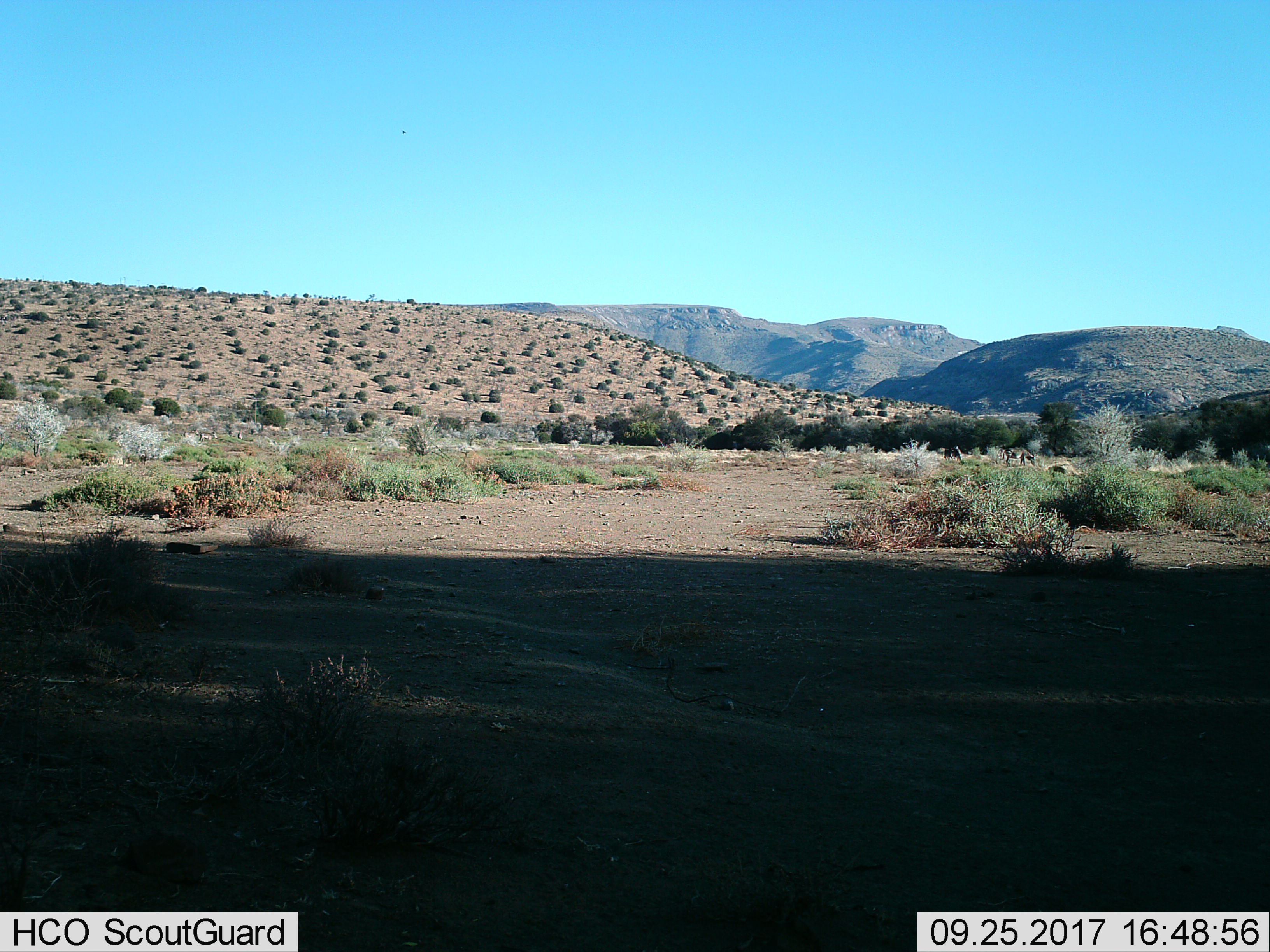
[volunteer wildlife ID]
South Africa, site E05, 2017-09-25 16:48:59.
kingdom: Animalia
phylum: Chordata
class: Mammalia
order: Perissodactyla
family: Equidae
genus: Equus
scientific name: Equus zebra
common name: mountain zebra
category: zebramountain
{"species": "zebramountain (mountain zebra) (Equus zebra)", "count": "3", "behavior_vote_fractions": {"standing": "25%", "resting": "0%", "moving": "50%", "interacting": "25%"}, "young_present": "25%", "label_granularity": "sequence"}